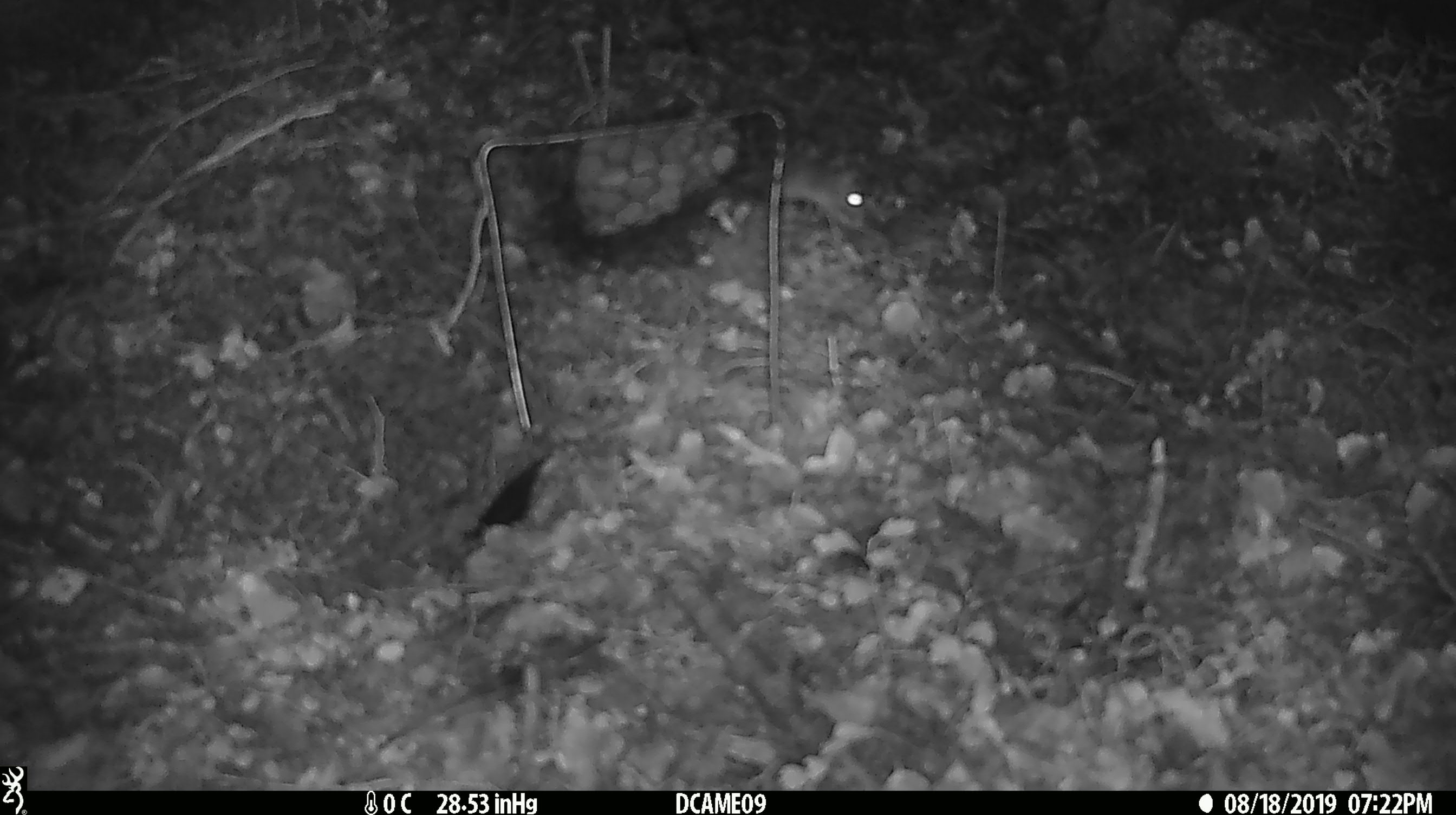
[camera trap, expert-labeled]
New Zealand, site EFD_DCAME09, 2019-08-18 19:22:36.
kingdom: Animalia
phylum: Chordata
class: Mammalia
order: Rodentia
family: Muridae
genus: Mus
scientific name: Mus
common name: mouse